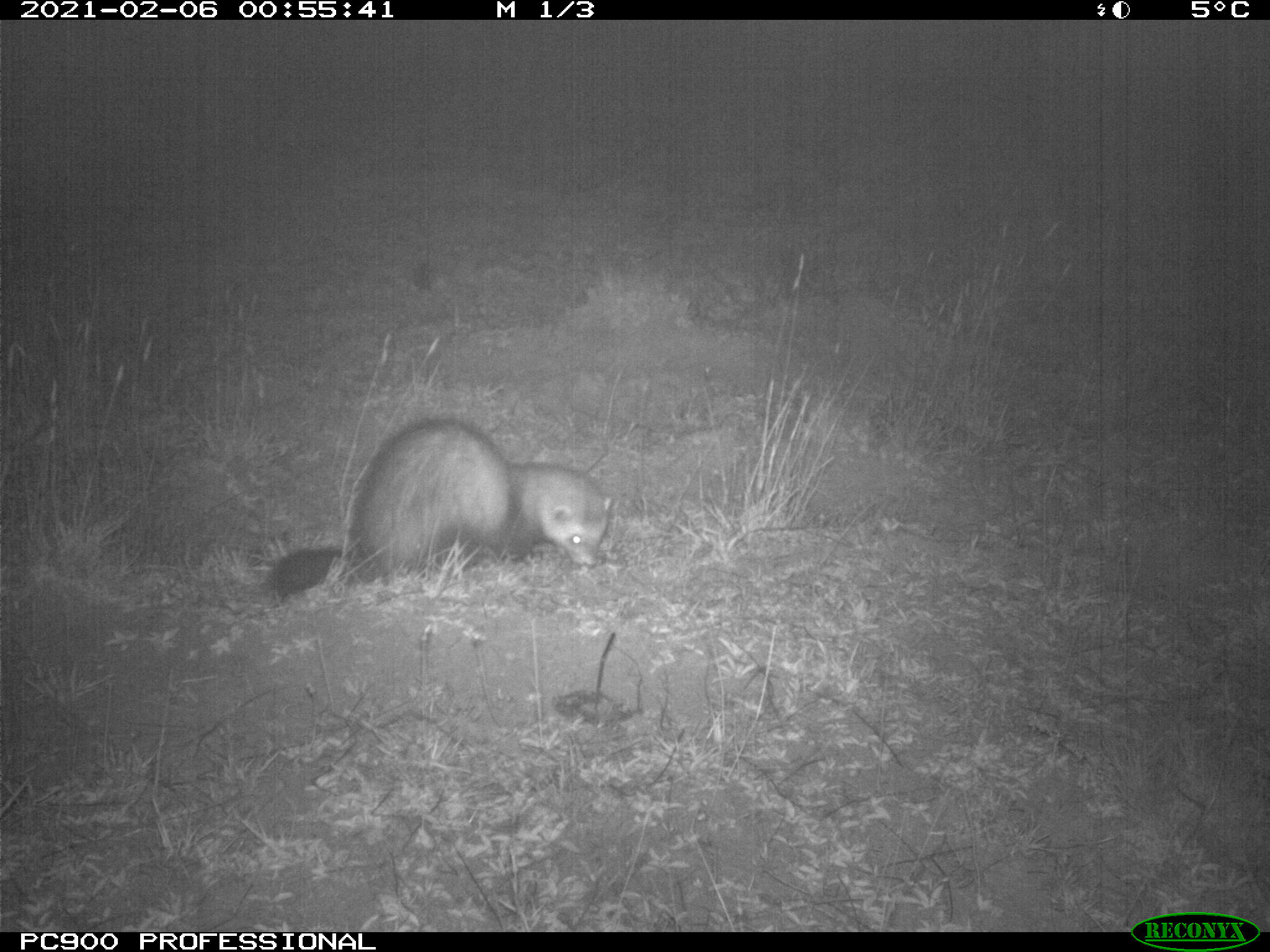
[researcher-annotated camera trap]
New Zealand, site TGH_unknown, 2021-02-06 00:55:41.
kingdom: Animalia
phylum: Chordata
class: Mammalia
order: Carnivora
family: Mustelidae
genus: Mustela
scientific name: Mustela furo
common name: ferret